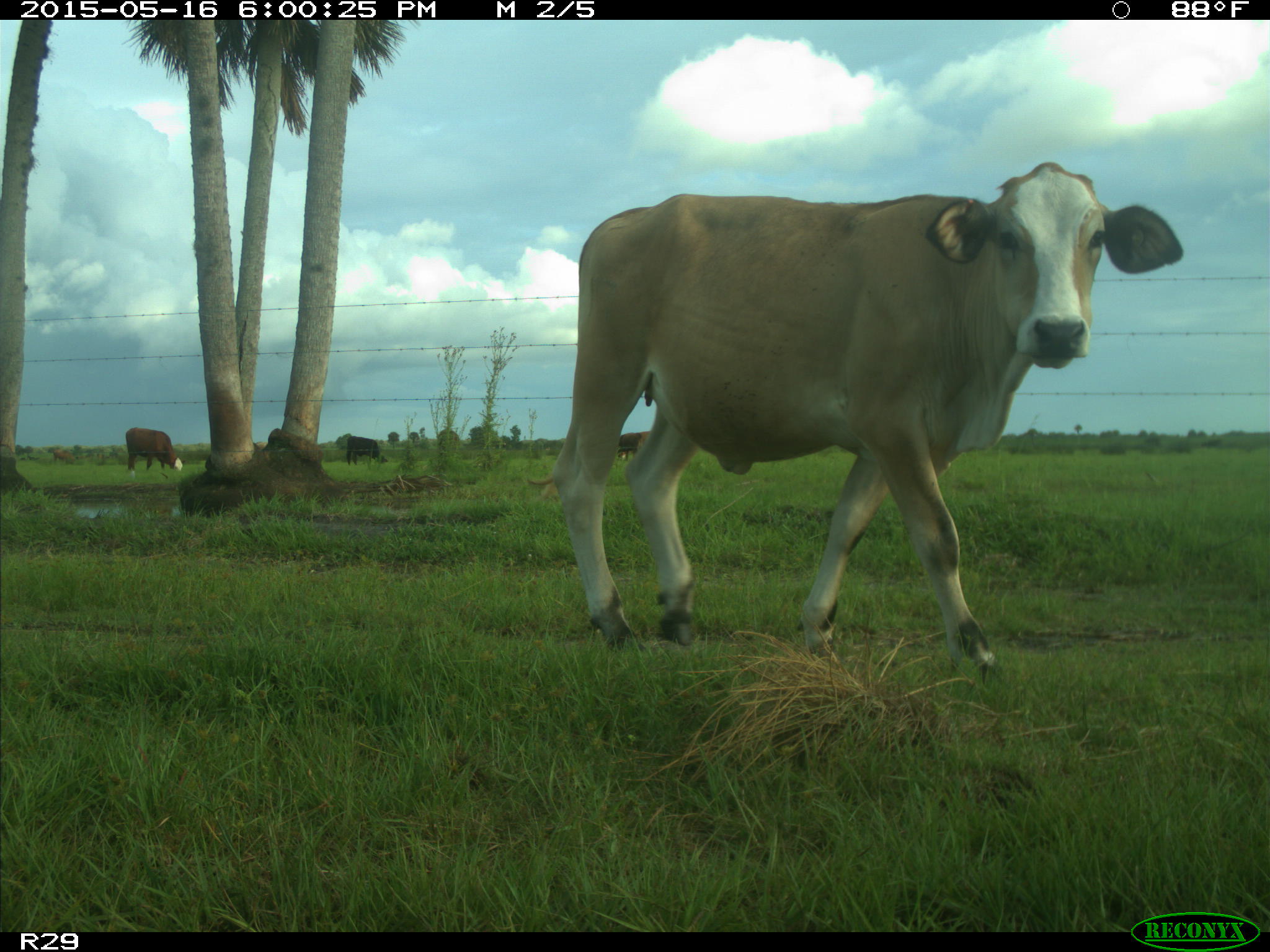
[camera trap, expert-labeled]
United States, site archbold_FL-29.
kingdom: Animalia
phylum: Chordata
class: Mammalia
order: Artiodactyla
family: Bovidae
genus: Bos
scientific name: Bos taurus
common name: domestic cow